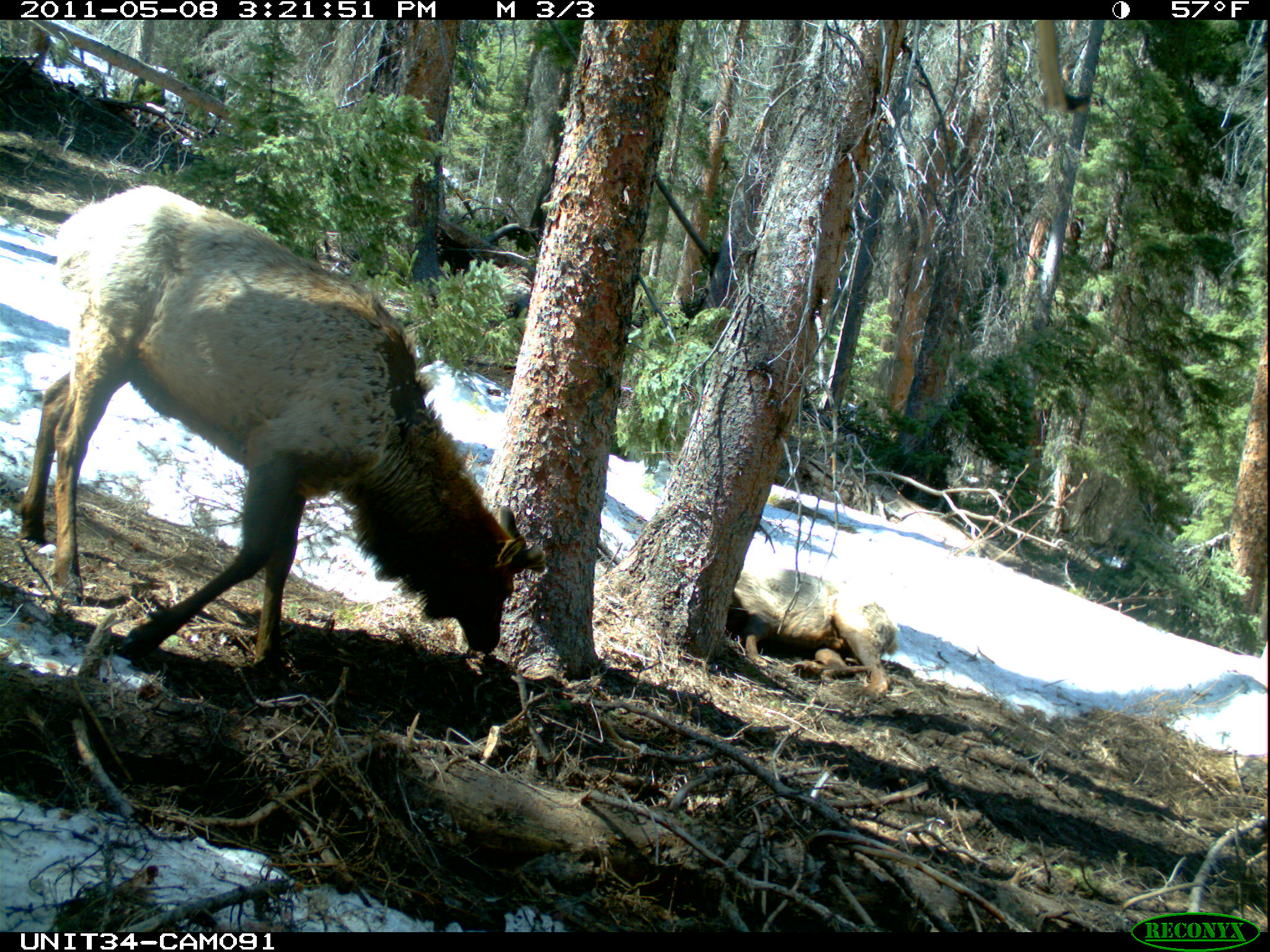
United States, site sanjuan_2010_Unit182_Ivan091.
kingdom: Animalia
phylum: Chordata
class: Mammalia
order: Artiodactyla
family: Cervidae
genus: Cervus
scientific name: Cervus elaphus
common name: red deer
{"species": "Cervus elaphus (red deer)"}